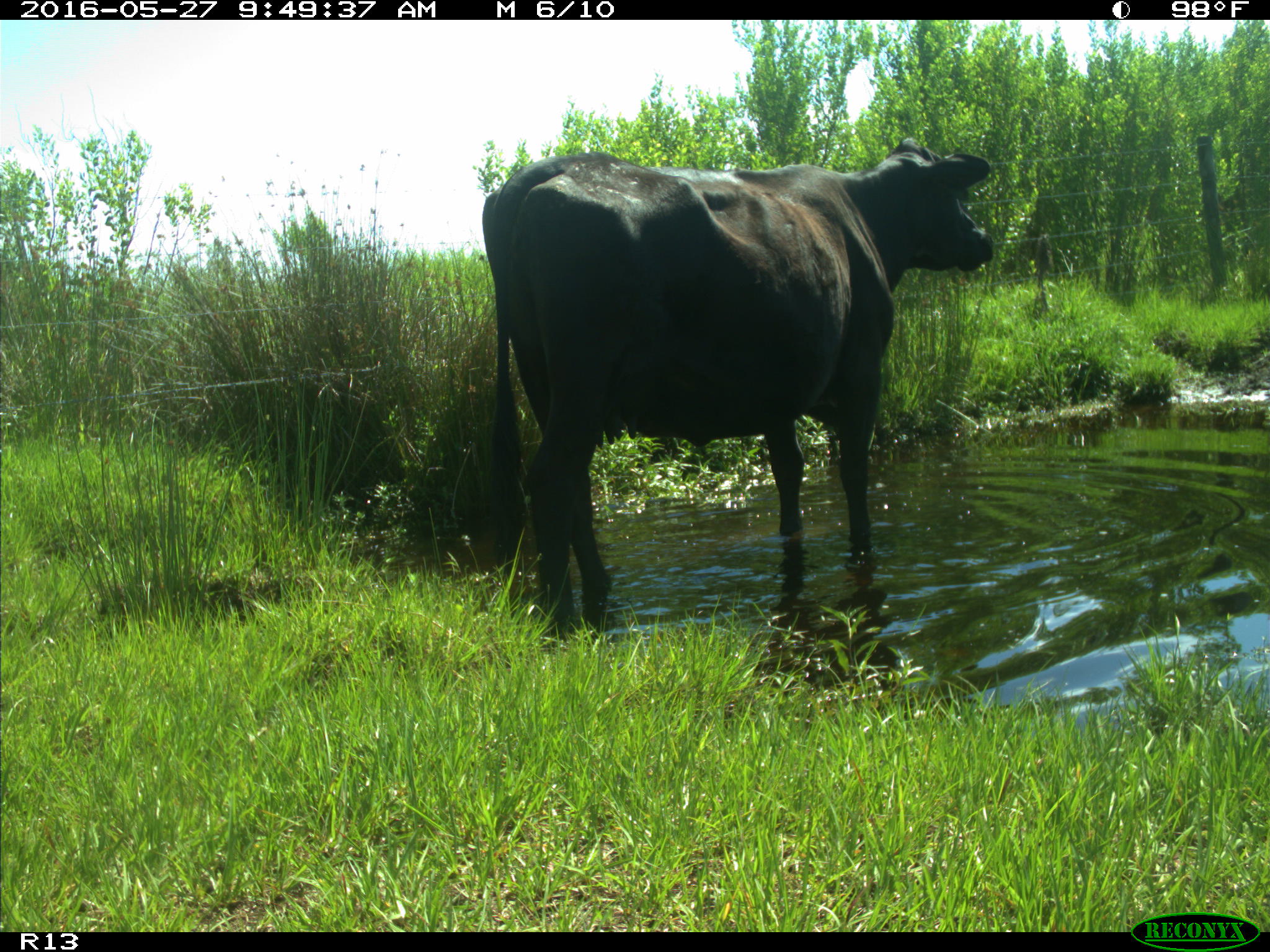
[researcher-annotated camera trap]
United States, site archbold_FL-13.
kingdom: Animalia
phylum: Chordata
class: Mammalia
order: Artiodactyla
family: Bovidae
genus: Bos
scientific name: Bos taurus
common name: domestic cow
Bos taurus (domestic cow).